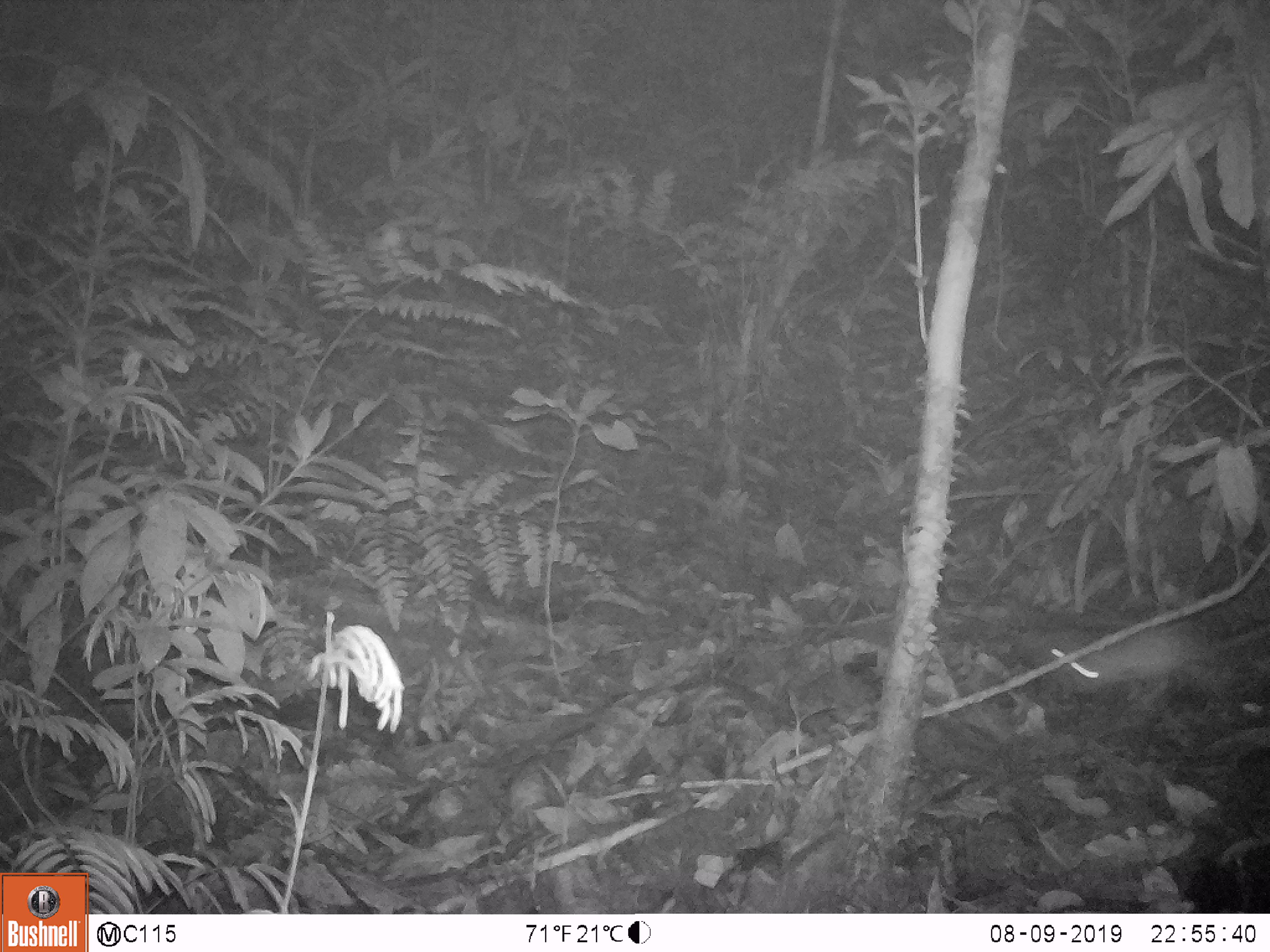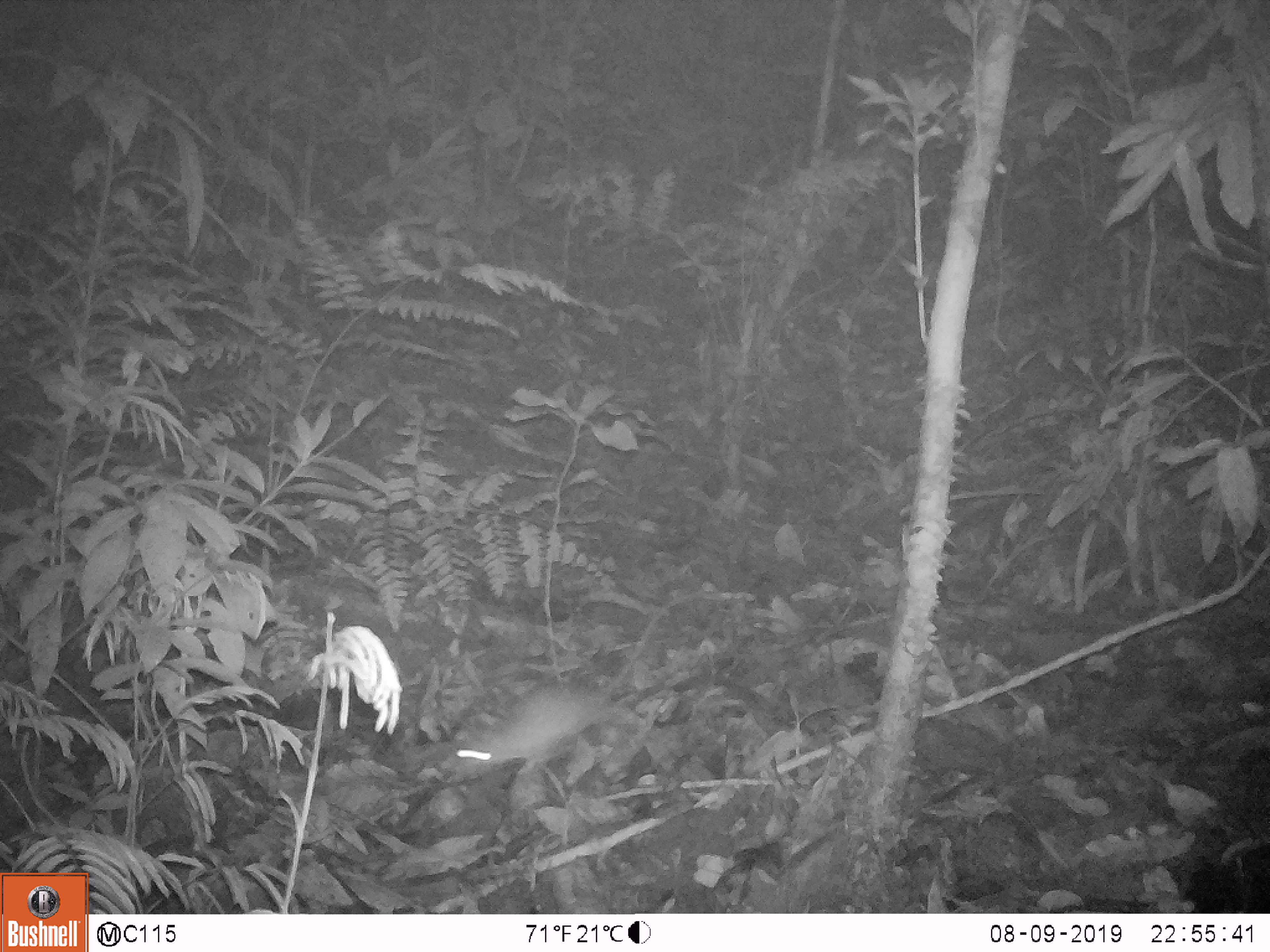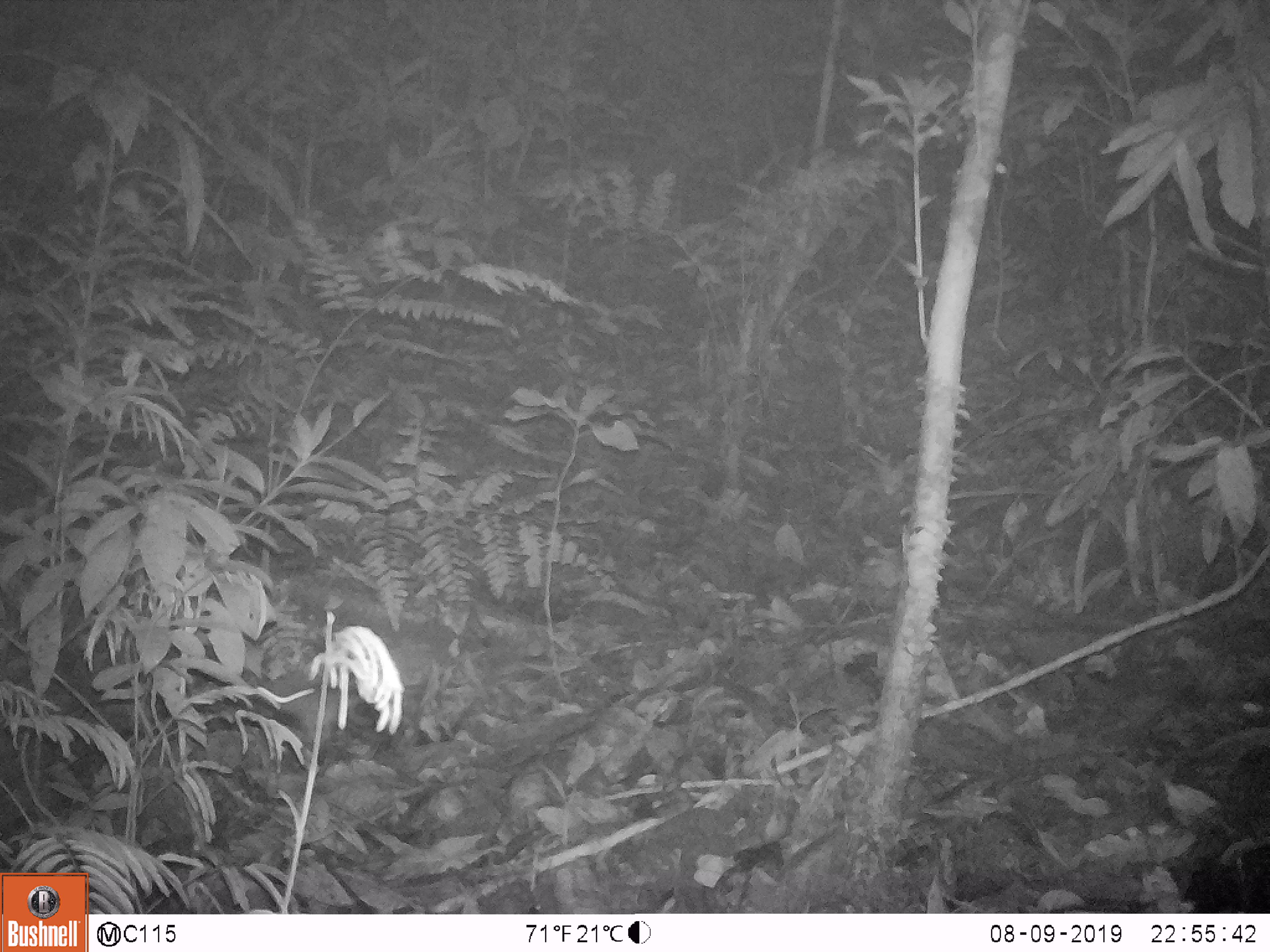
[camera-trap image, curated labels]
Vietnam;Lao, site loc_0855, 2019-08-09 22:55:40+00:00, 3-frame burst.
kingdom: Animalia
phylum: Chordata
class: Mammalia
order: Rodentia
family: Muridae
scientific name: Muridae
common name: old-world mice and rats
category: unidentified murid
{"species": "unidentified murid (old-world mice and rats) (Muridae)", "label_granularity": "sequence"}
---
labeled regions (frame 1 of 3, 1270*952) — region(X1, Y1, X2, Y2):
unidentified murid: region(1039, 622, 1270, 706)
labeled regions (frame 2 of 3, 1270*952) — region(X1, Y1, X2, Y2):
unidentified murid: region(449, 589, 716, 785)